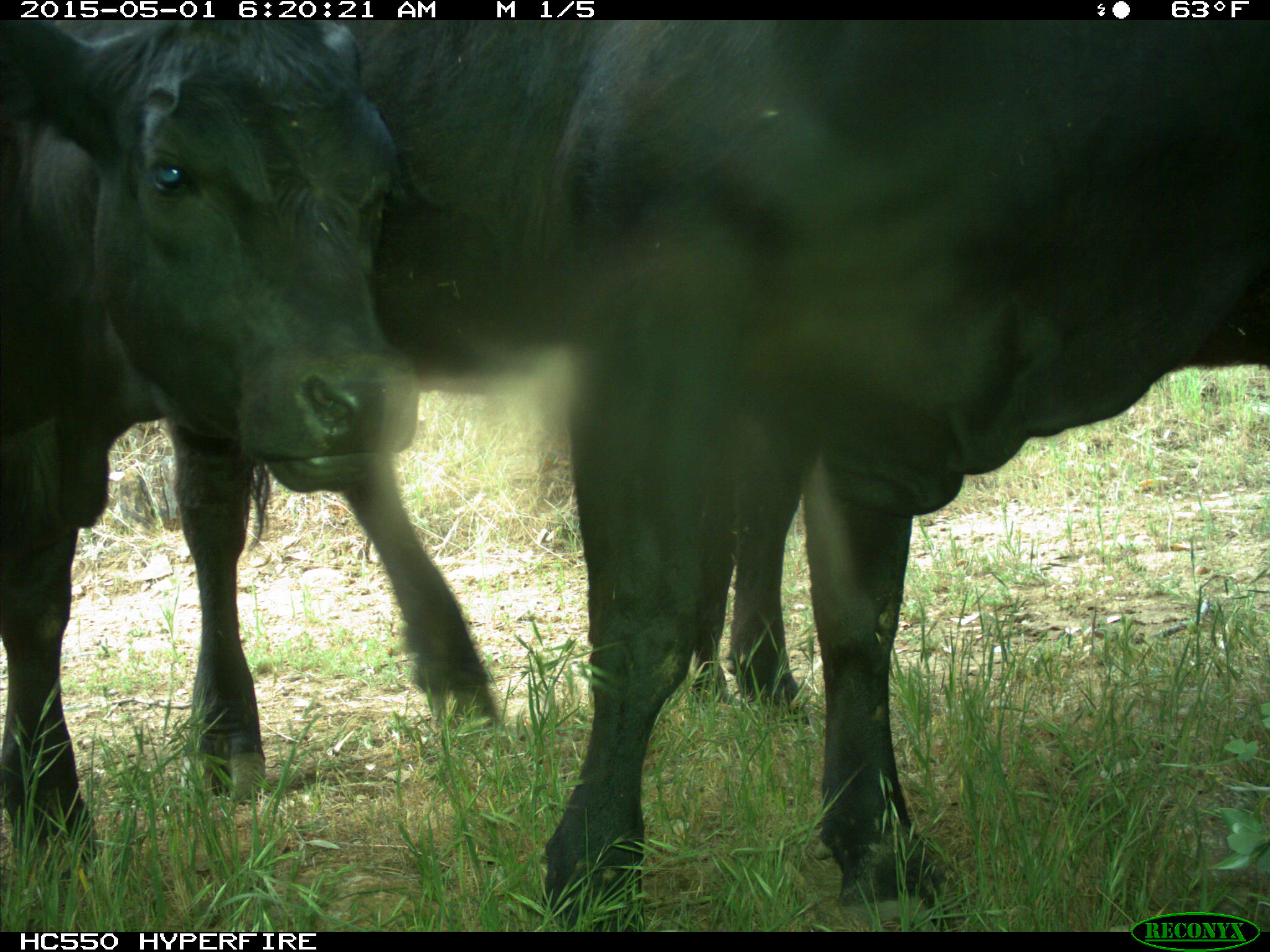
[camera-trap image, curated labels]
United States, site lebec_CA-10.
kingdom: Animalia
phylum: Chordata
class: Mammalia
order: Artiodactyla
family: Bovidae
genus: Bos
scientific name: Bos taurus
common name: domestic cow